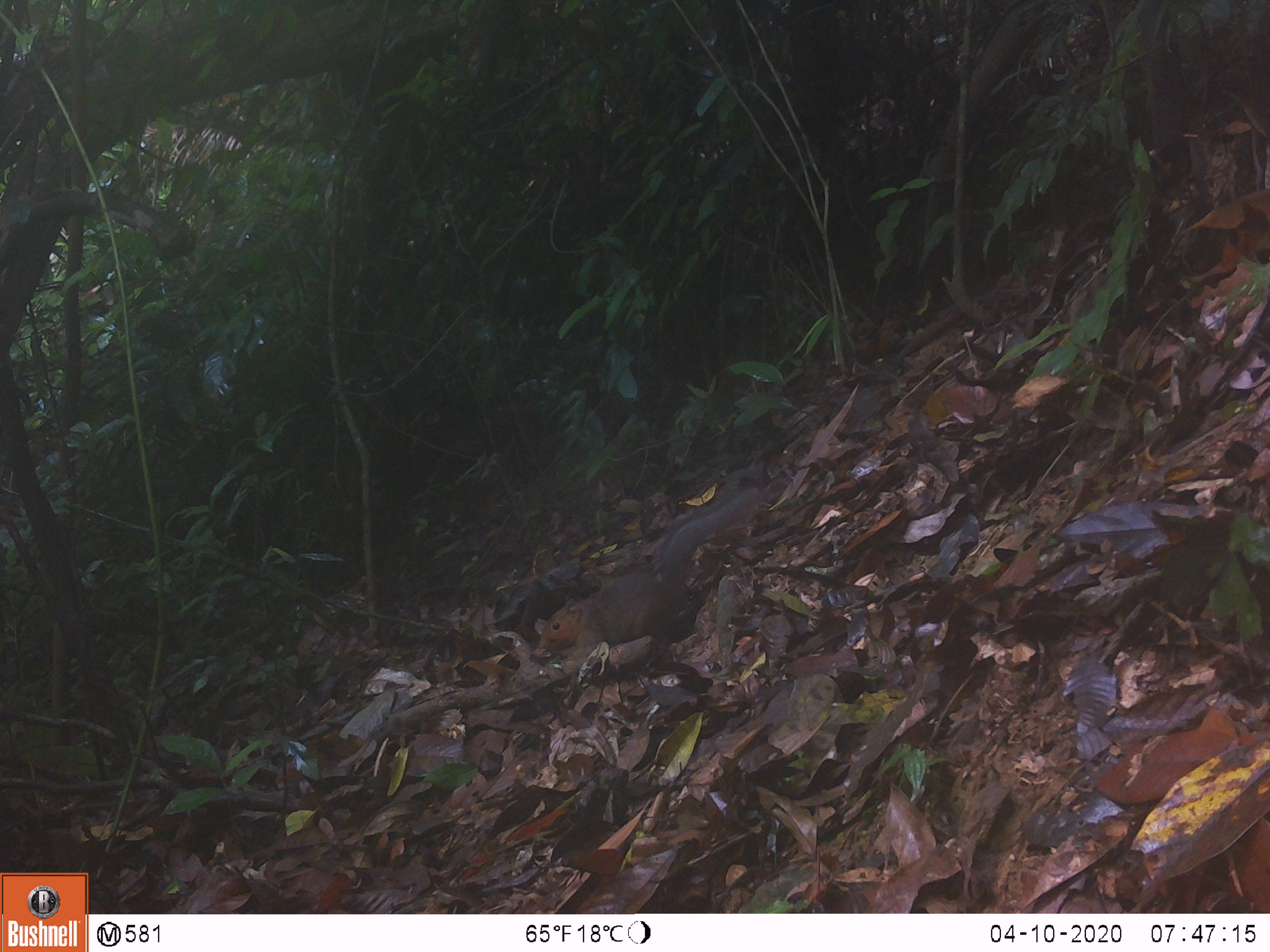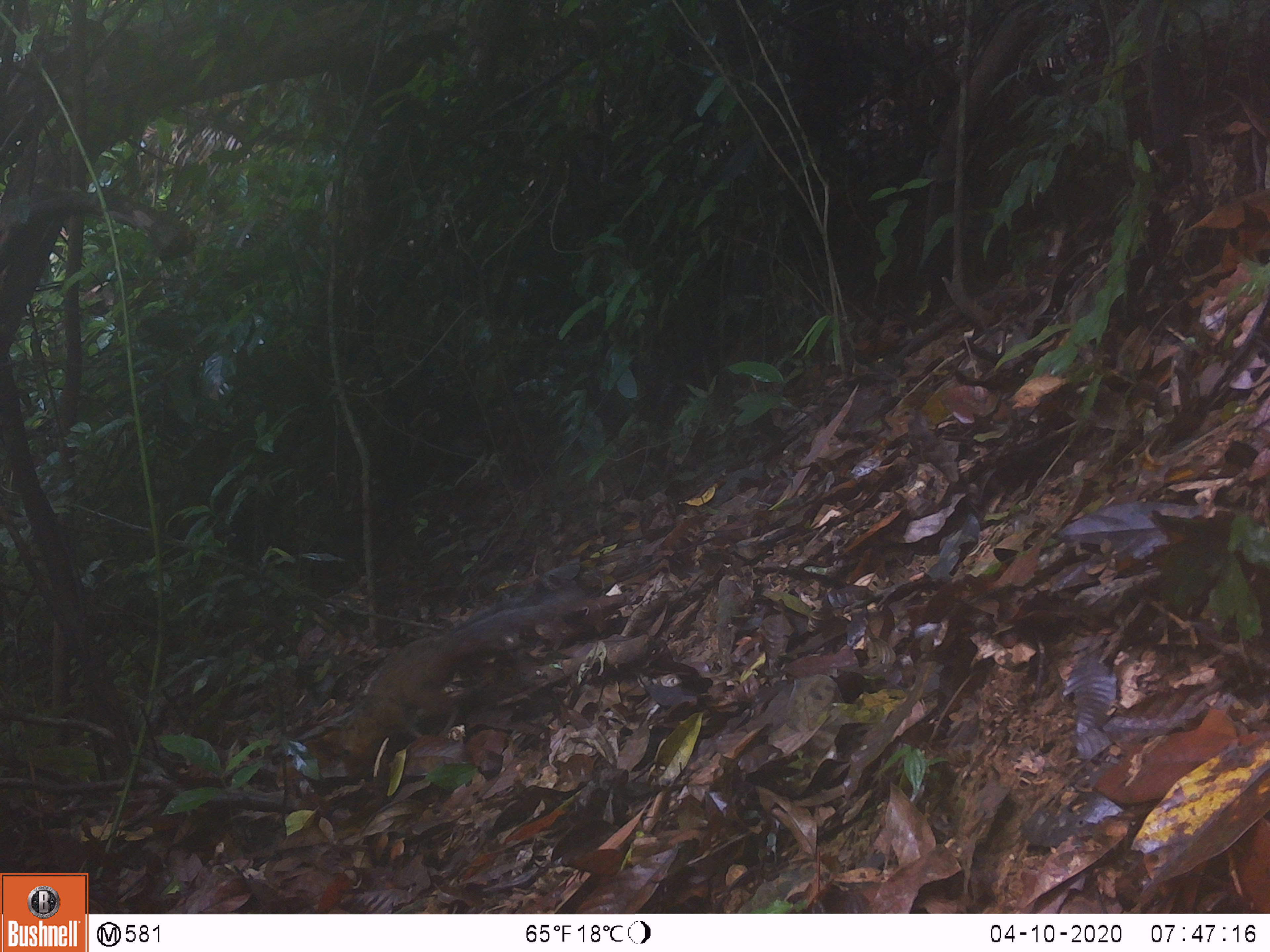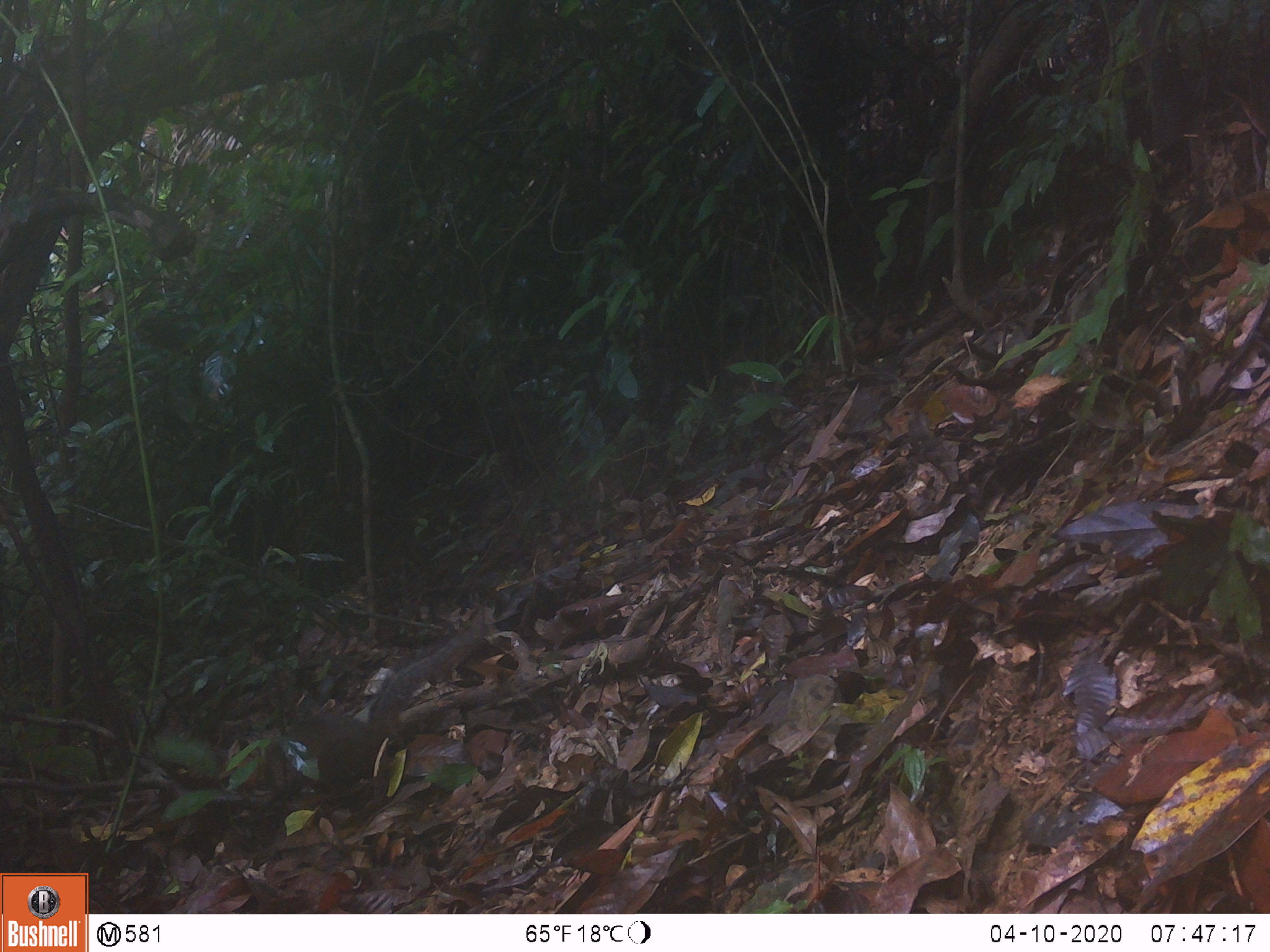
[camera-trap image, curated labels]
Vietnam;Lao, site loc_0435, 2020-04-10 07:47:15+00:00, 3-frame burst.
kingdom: Animalia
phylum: Chordata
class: Mammalia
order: Rodentia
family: Sciuridae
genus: Dremomys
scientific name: Dremomys rufigenis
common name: red-cheeked squirrel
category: red cheeked squirrel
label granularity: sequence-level